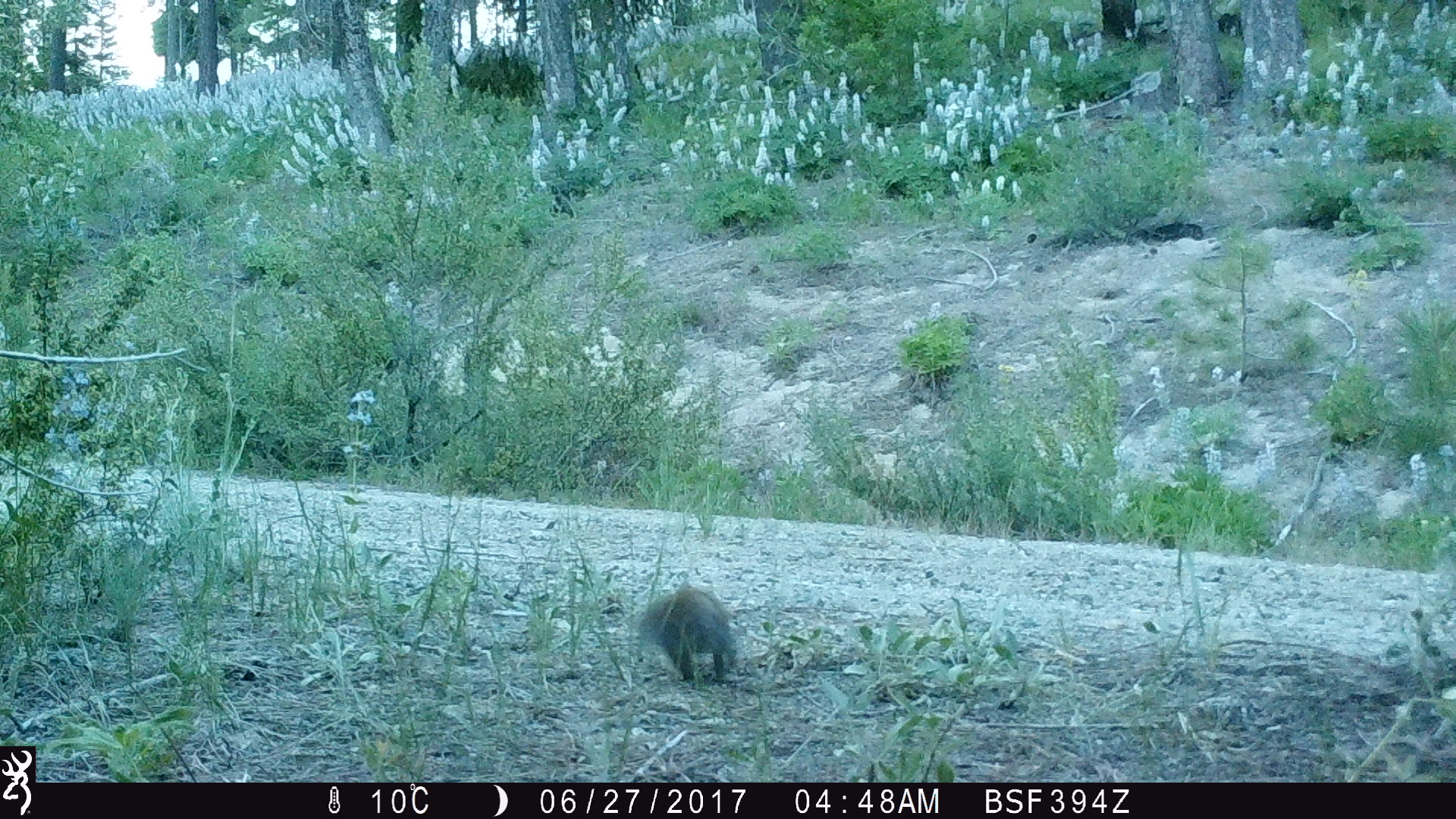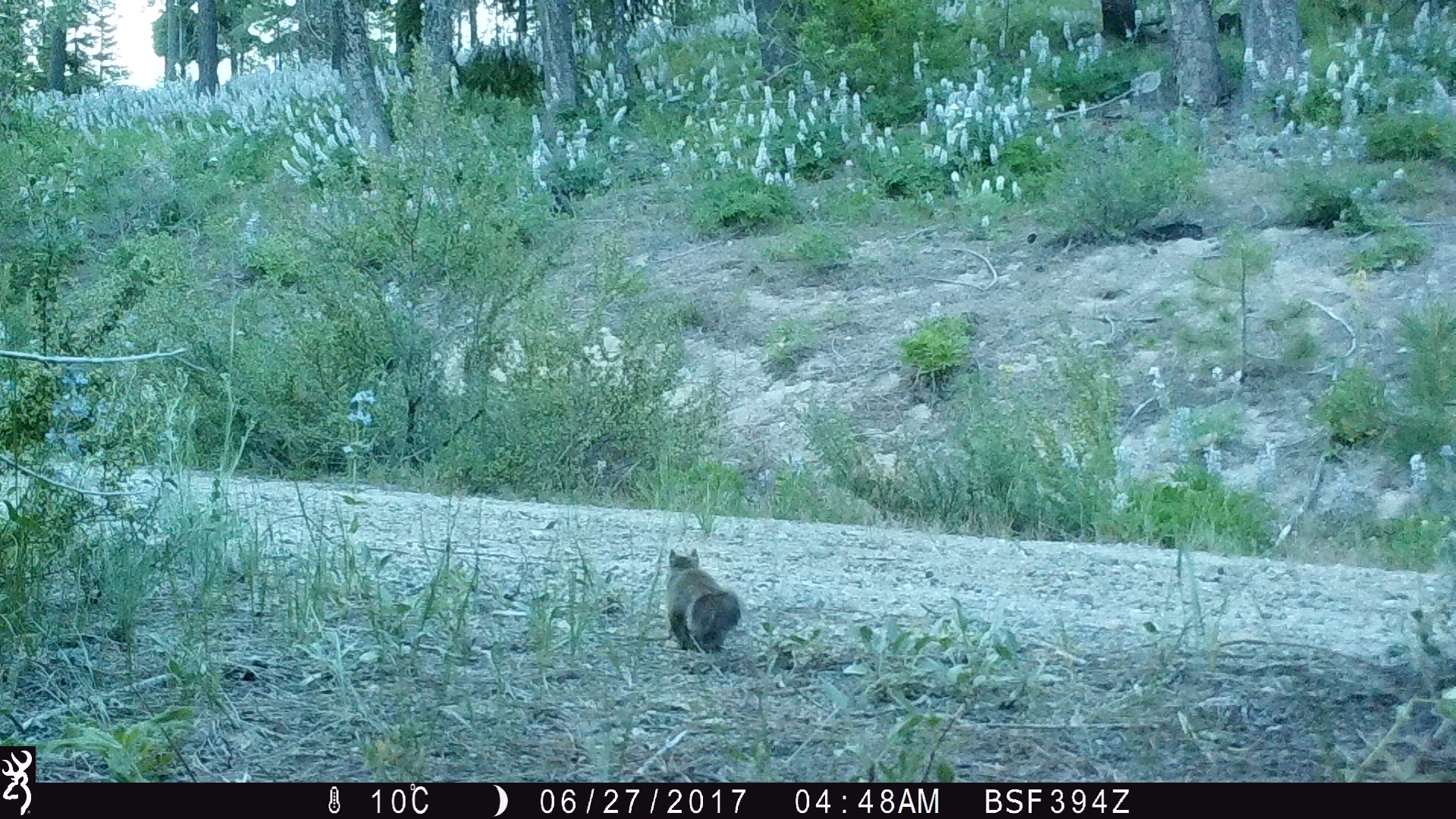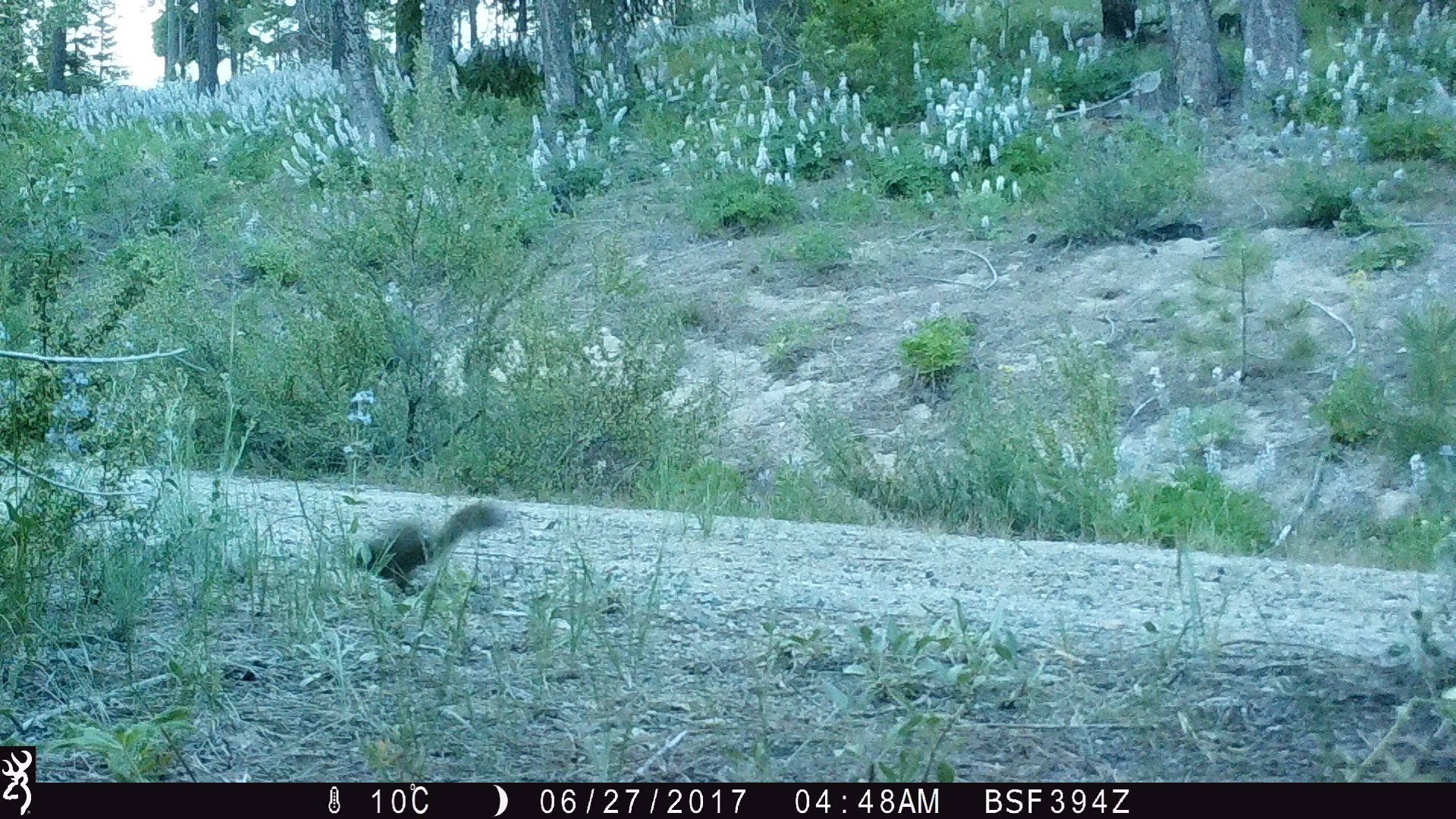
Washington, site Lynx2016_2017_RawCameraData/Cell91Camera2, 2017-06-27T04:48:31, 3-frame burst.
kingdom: Animalia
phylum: Chordata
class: Mammalia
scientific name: Mammalia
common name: small mammal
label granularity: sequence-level